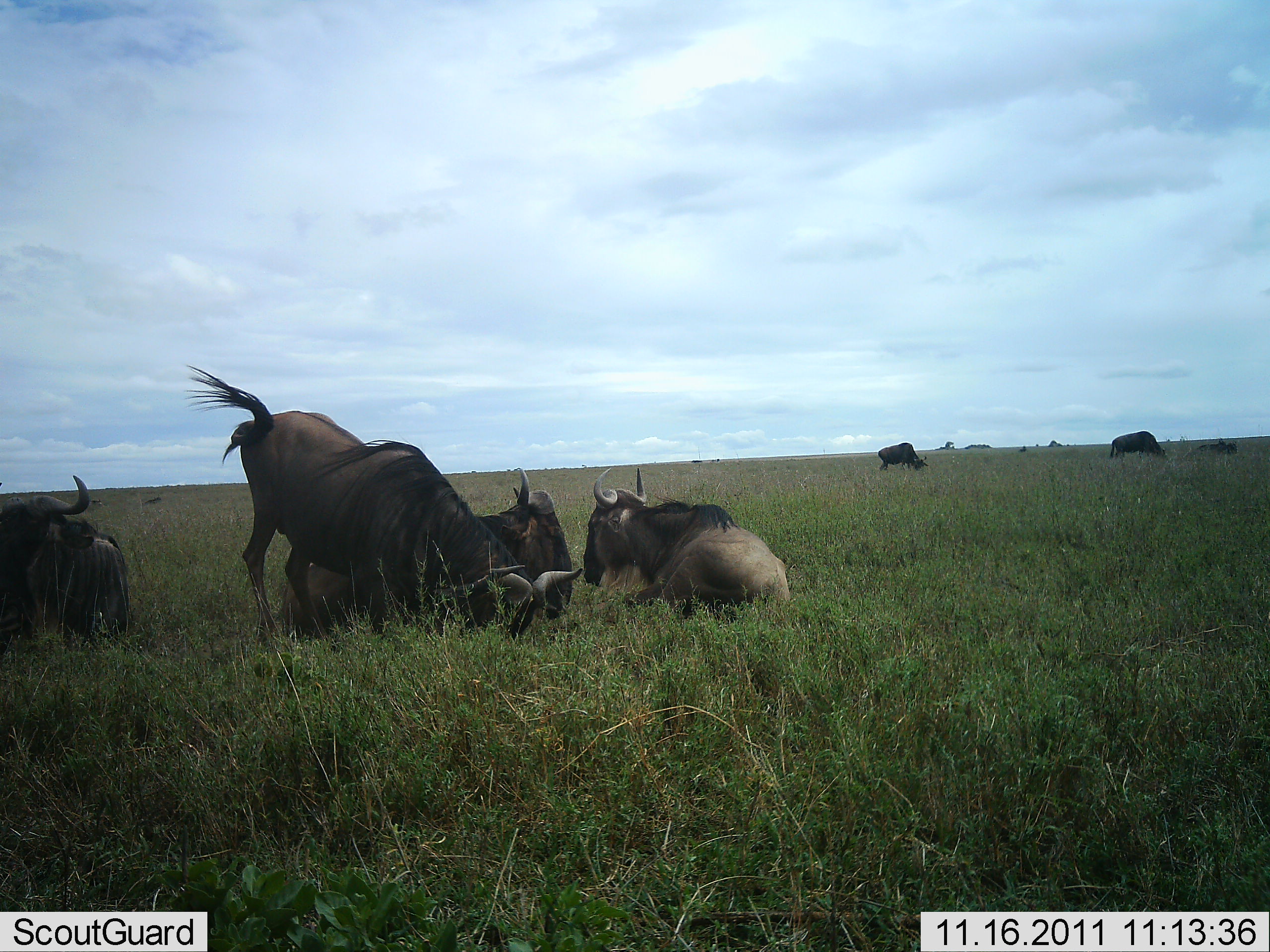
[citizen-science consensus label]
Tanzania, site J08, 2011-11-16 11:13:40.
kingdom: Animalia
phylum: Chordata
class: Mammalia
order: Artiodactyla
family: Bovidae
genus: Connochaetes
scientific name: Connochaetes taurinus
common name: blue wildebeest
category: wildebeest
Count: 7.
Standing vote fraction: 27%.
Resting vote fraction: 82%.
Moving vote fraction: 18%.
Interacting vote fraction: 9%.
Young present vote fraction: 0%.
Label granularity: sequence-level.